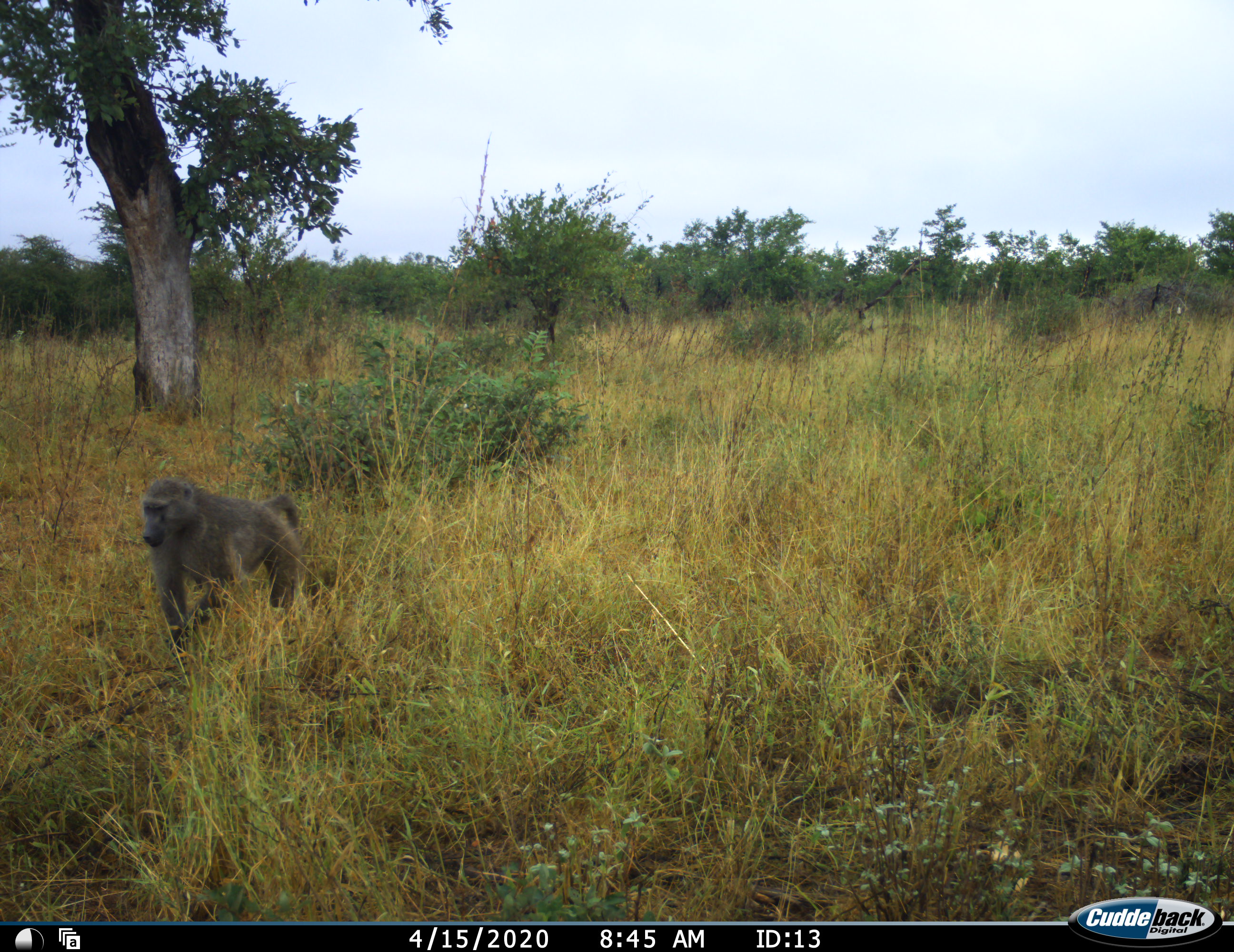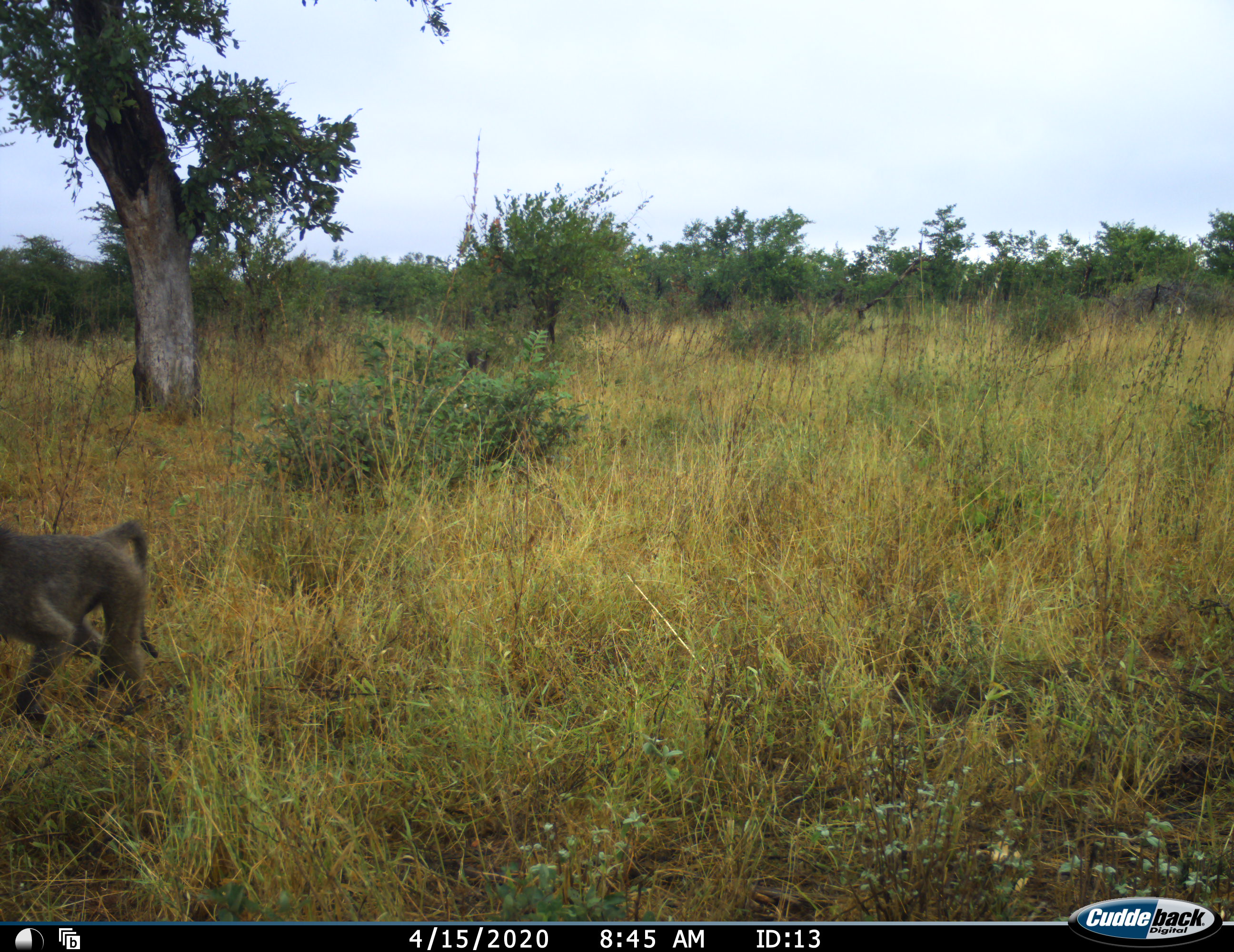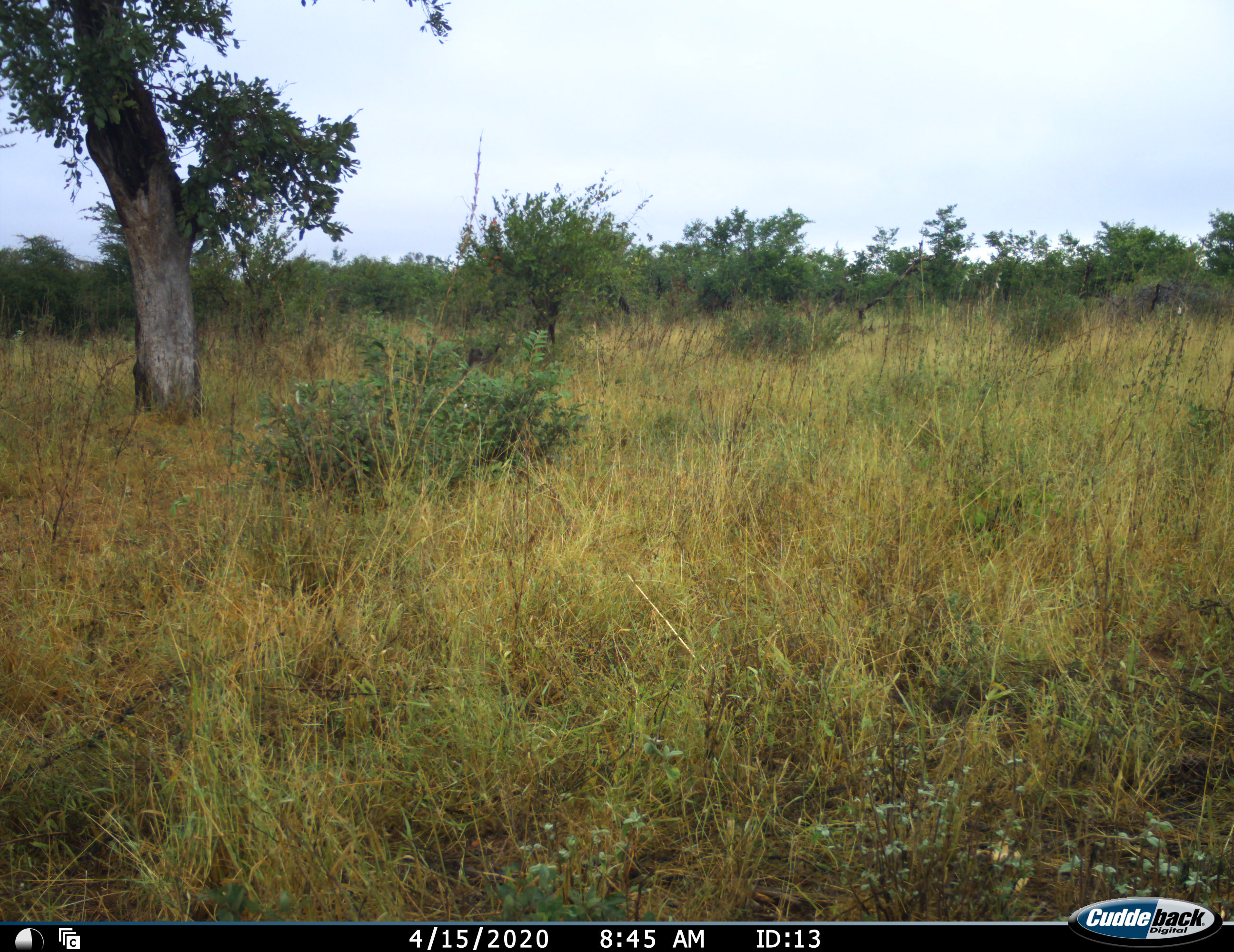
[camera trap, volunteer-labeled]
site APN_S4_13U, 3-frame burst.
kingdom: Animalia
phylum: Chordata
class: Mammalia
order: Primates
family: Cercopithecidae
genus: Papio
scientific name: Papio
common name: baboon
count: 2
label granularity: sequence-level